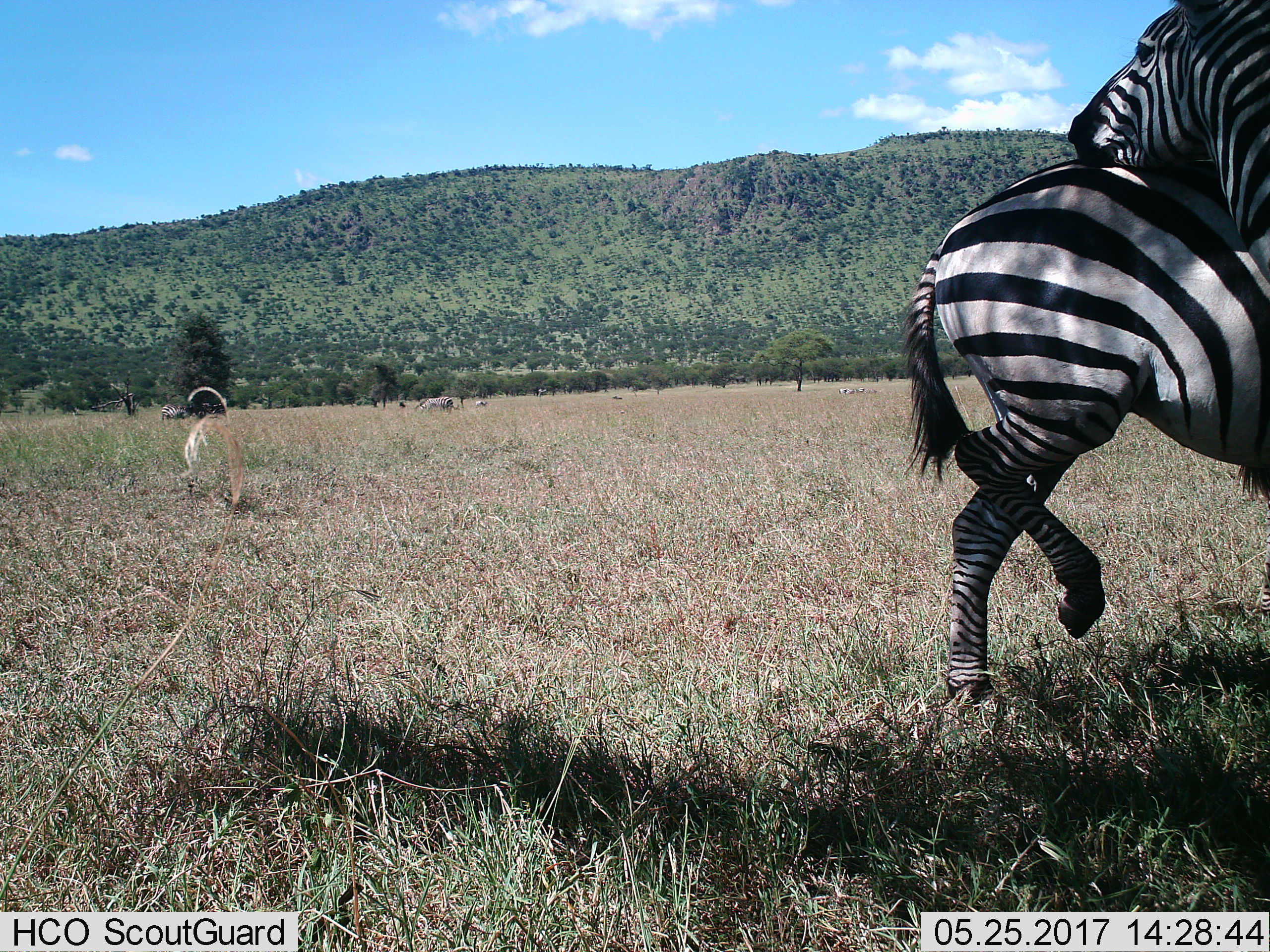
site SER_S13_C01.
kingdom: Animalia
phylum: Chordata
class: Mammalia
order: Perissodactyla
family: Equidae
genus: Equus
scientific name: Equus quagga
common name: plains zebra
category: zebraplains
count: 6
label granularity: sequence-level